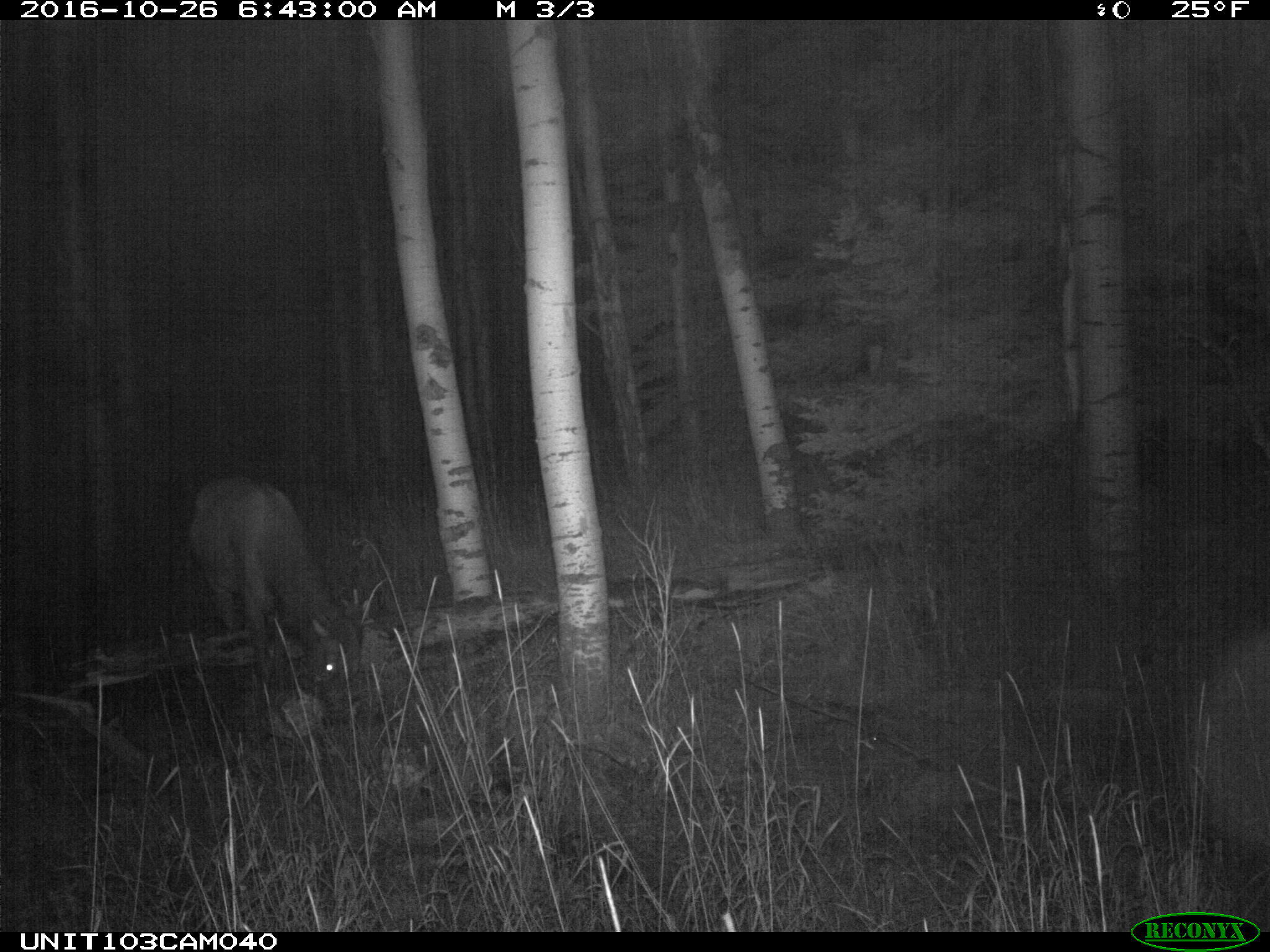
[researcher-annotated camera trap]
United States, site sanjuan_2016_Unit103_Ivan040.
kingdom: Animalia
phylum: Chordata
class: Mammalia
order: Artiodactyla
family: Cervidae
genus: Cervus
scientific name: Cervus elaphus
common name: red deer